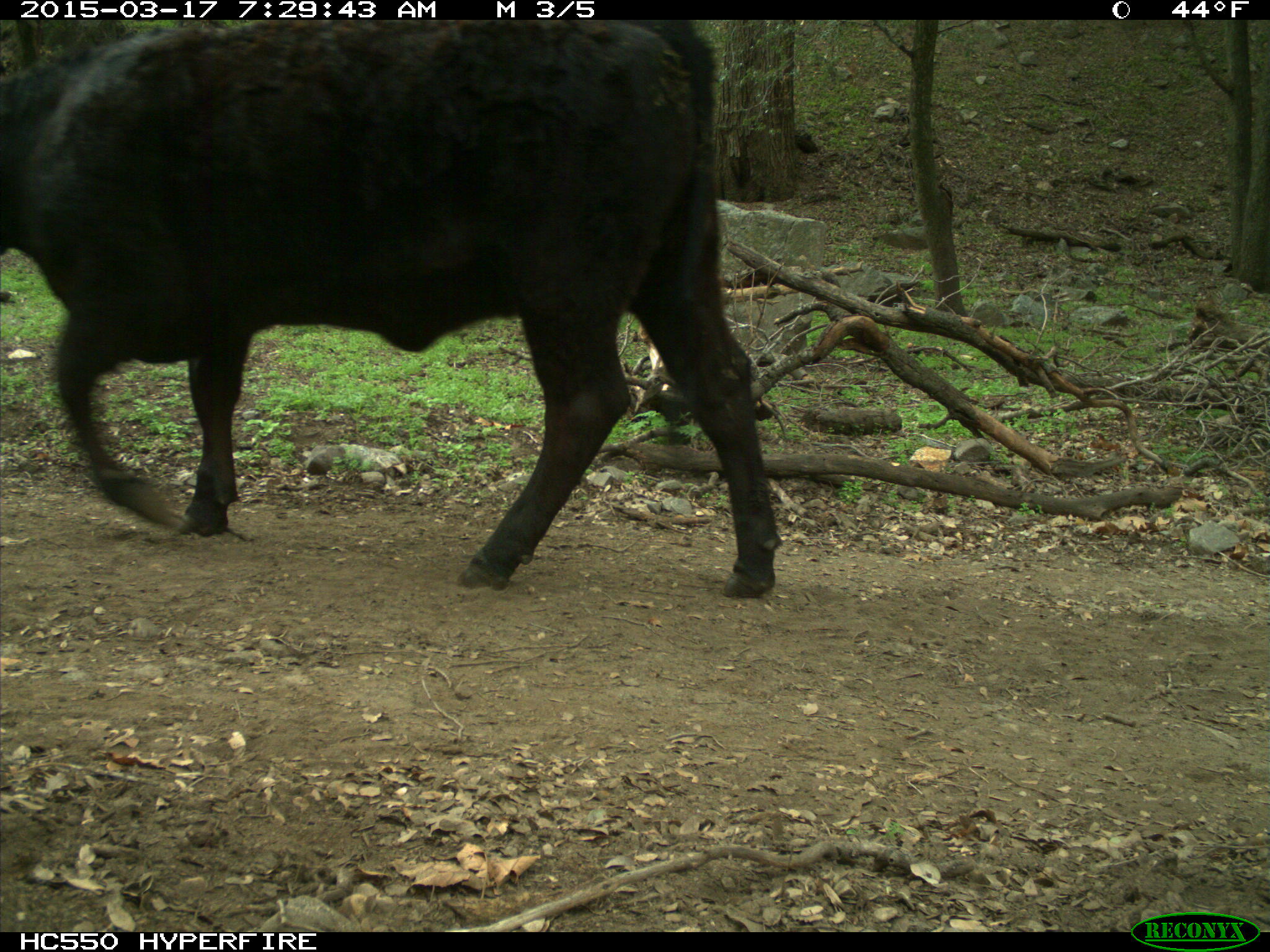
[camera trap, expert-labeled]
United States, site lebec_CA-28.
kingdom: Animalia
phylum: Chordata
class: Mammalia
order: Artiodactyla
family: Bovidae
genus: Bos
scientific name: Bos taurus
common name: domestic cow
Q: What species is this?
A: Bos taurus (domestic cow).